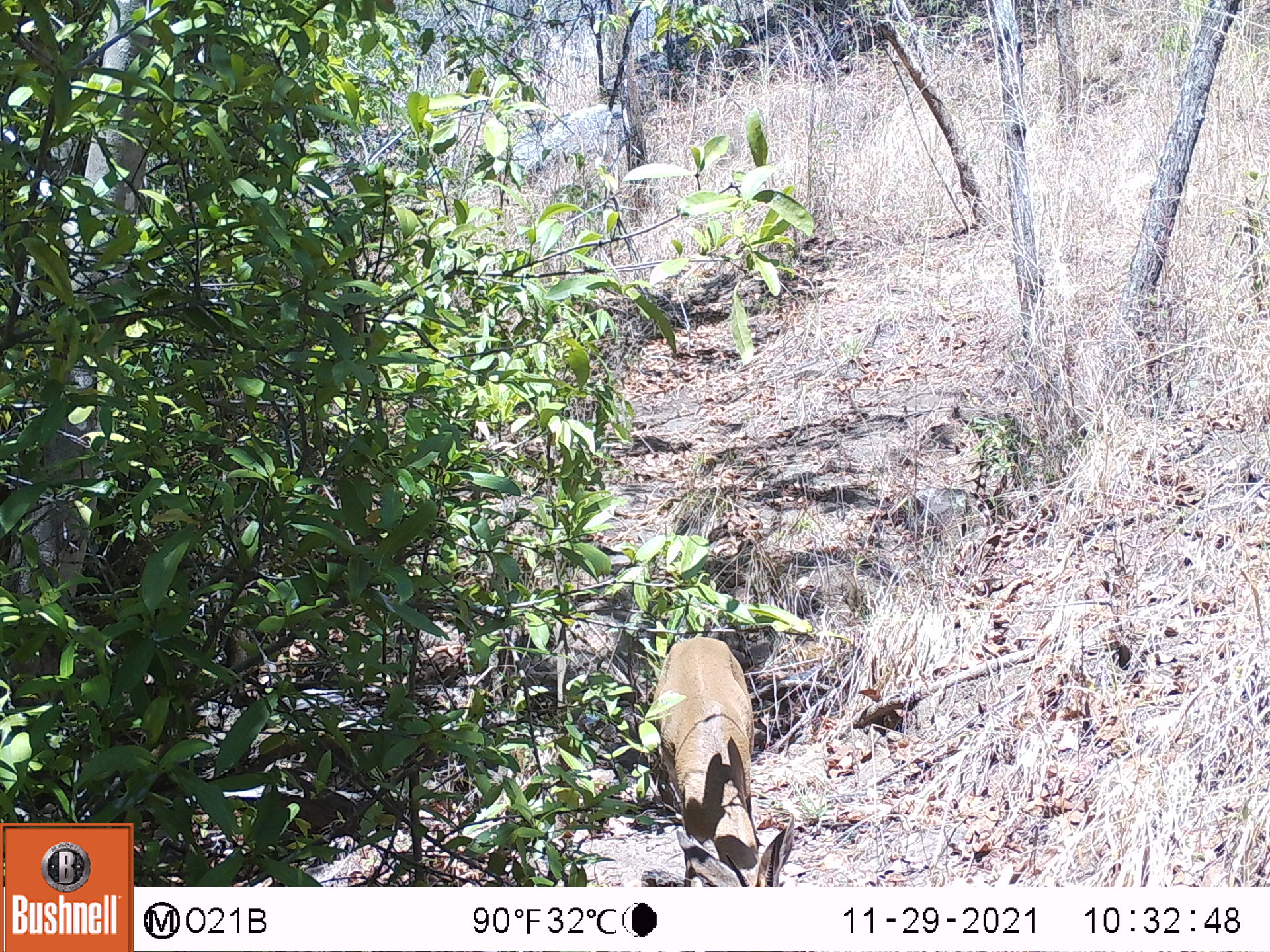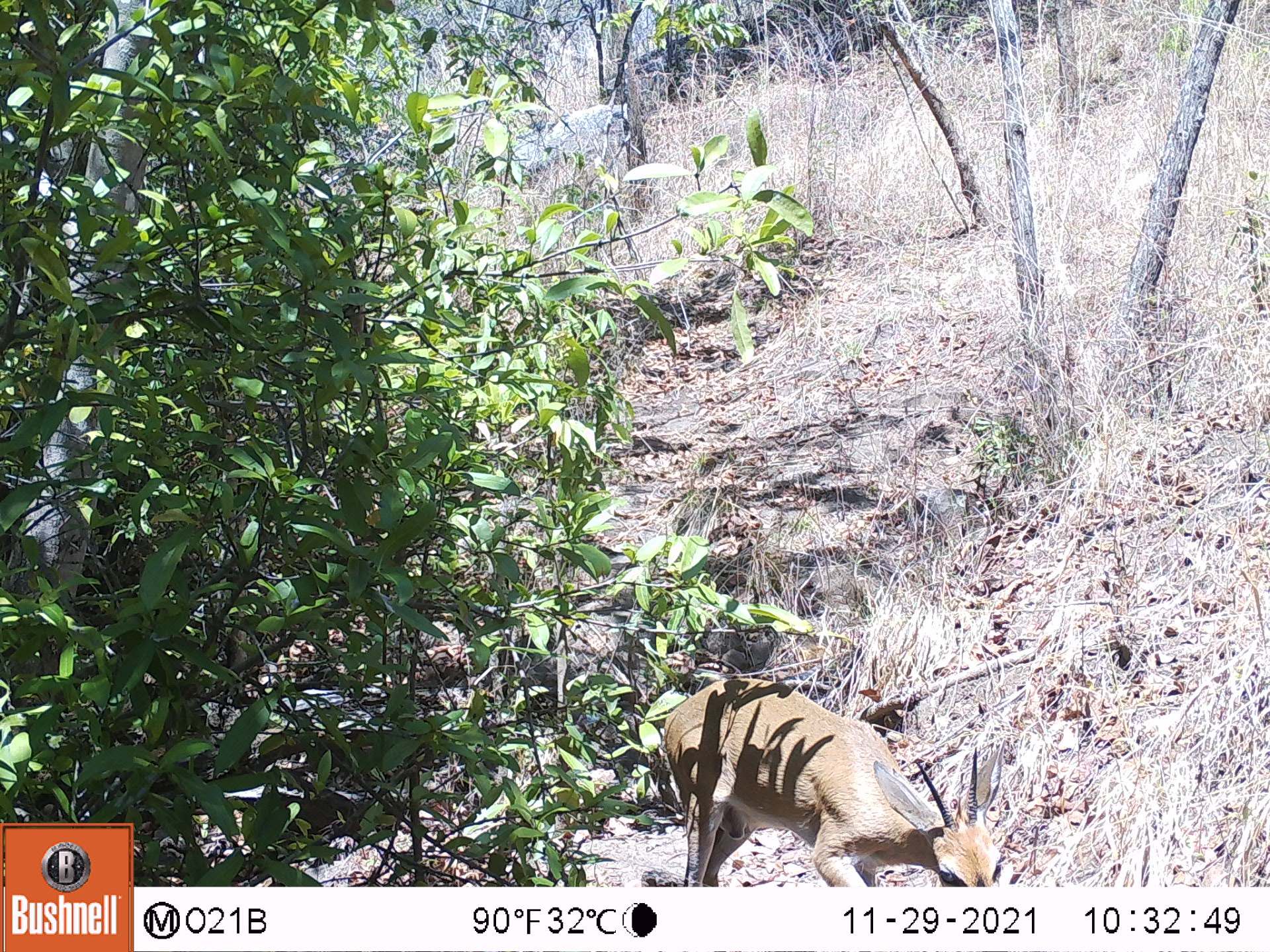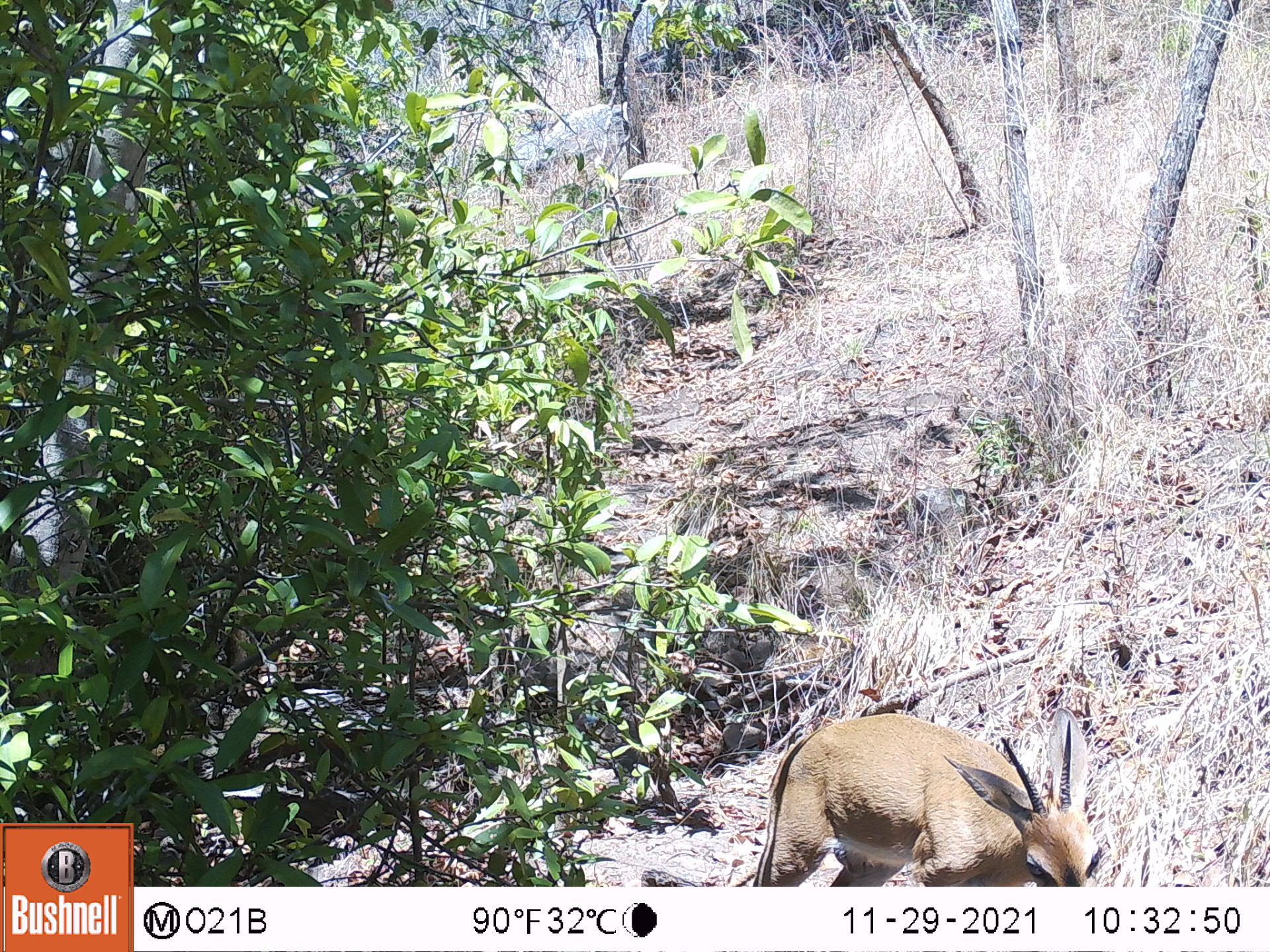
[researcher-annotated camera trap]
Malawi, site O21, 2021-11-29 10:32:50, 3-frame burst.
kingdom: Animalia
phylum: Chordata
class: Mammalia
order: Artiodactyla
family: Bovidae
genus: Sylvicapra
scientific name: Sylvicapra grimmia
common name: common duiker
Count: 1.